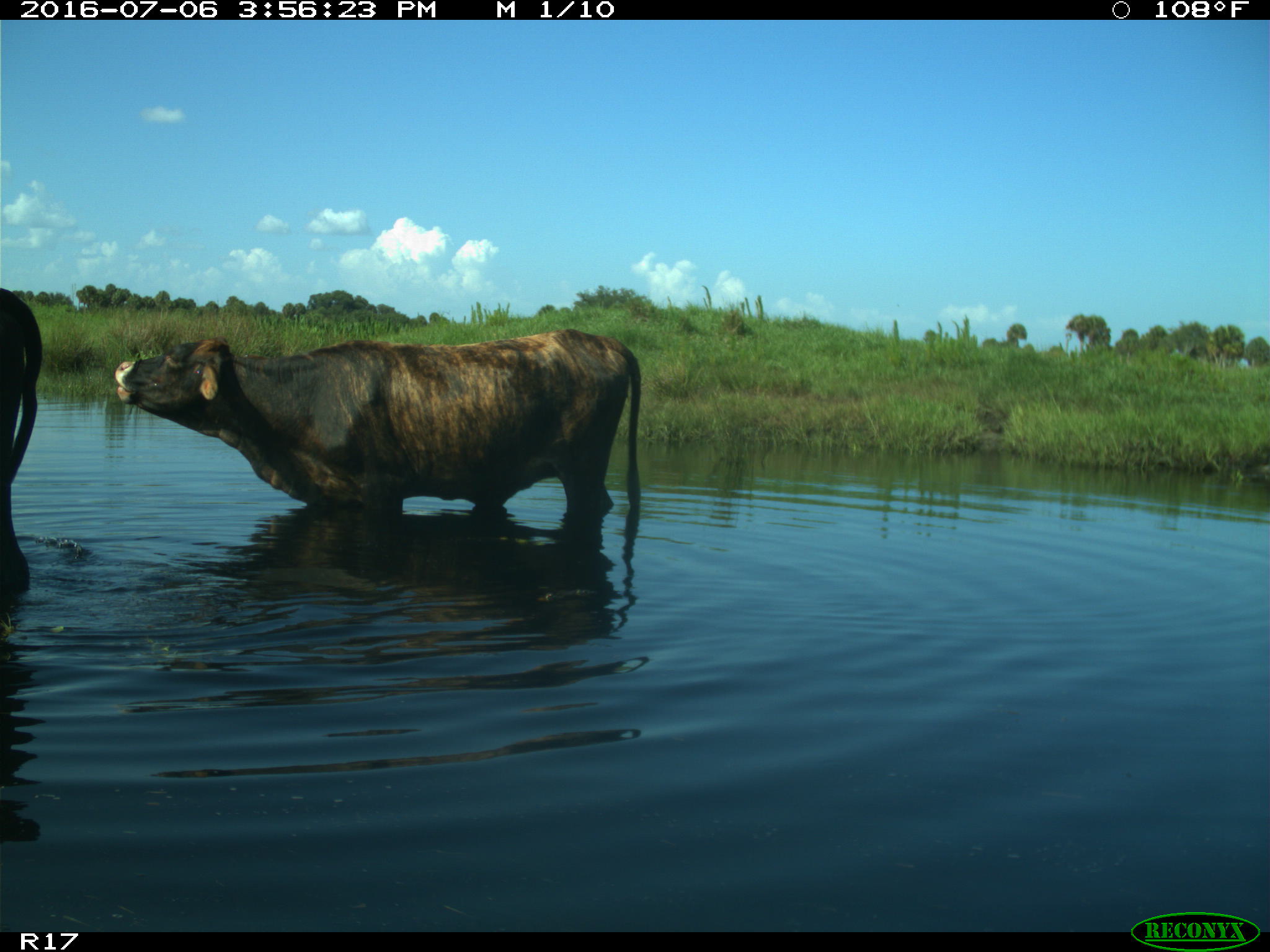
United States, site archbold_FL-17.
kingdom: Animalia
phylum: Chordata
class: Mammalia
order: Artiodactyla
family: Bovidae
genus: Bos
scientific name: Bos taurus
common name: domestic cow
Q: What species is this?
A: Bos taurus (domestic cow).